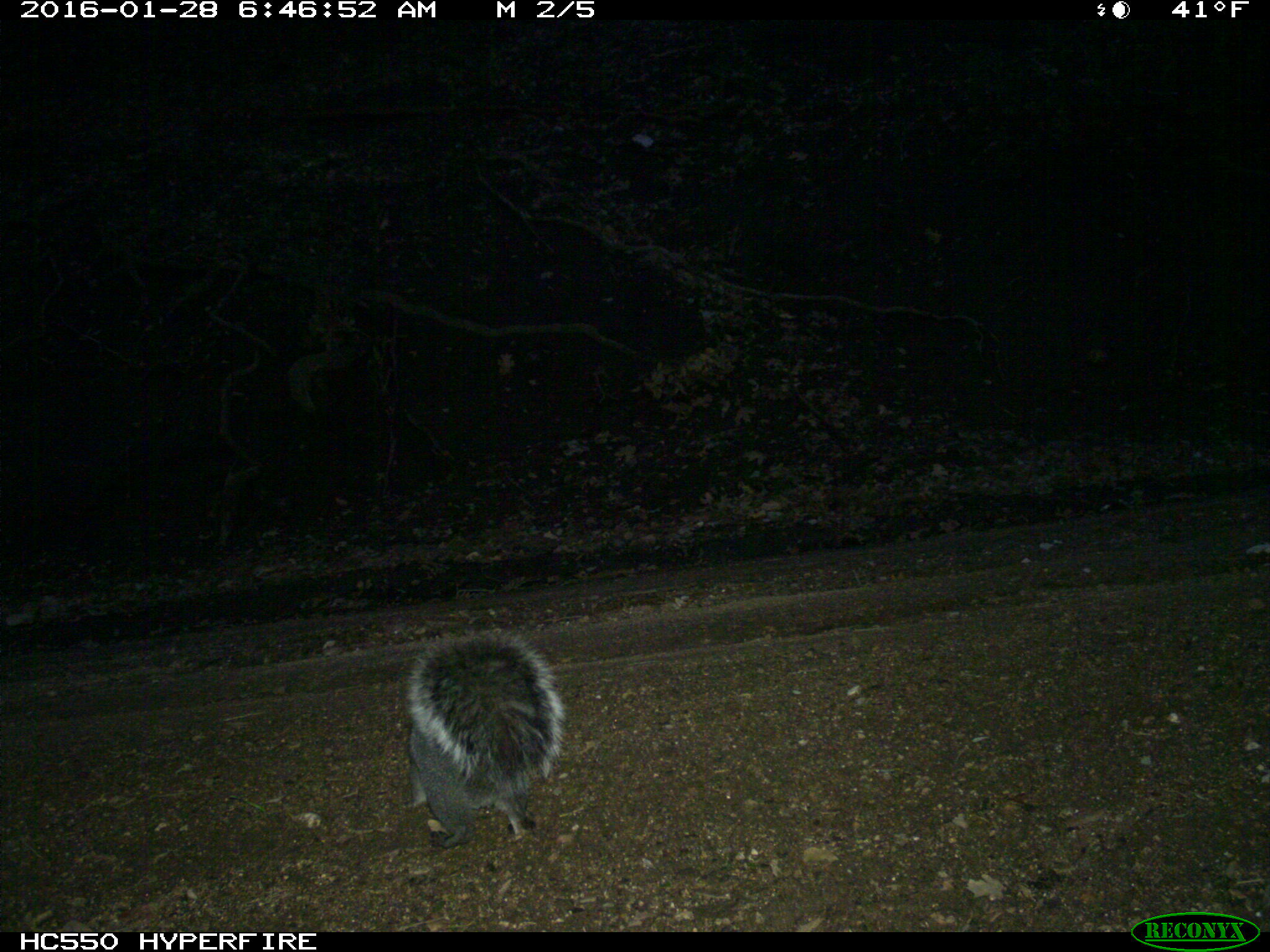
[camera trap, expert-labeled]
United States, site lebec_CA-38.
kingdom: Animalia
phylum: Chordata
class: Mammalia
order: Rodentia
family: Sciuridae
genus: Sciurus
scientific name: Sciurus carolinensis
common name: eastern gray squirrel